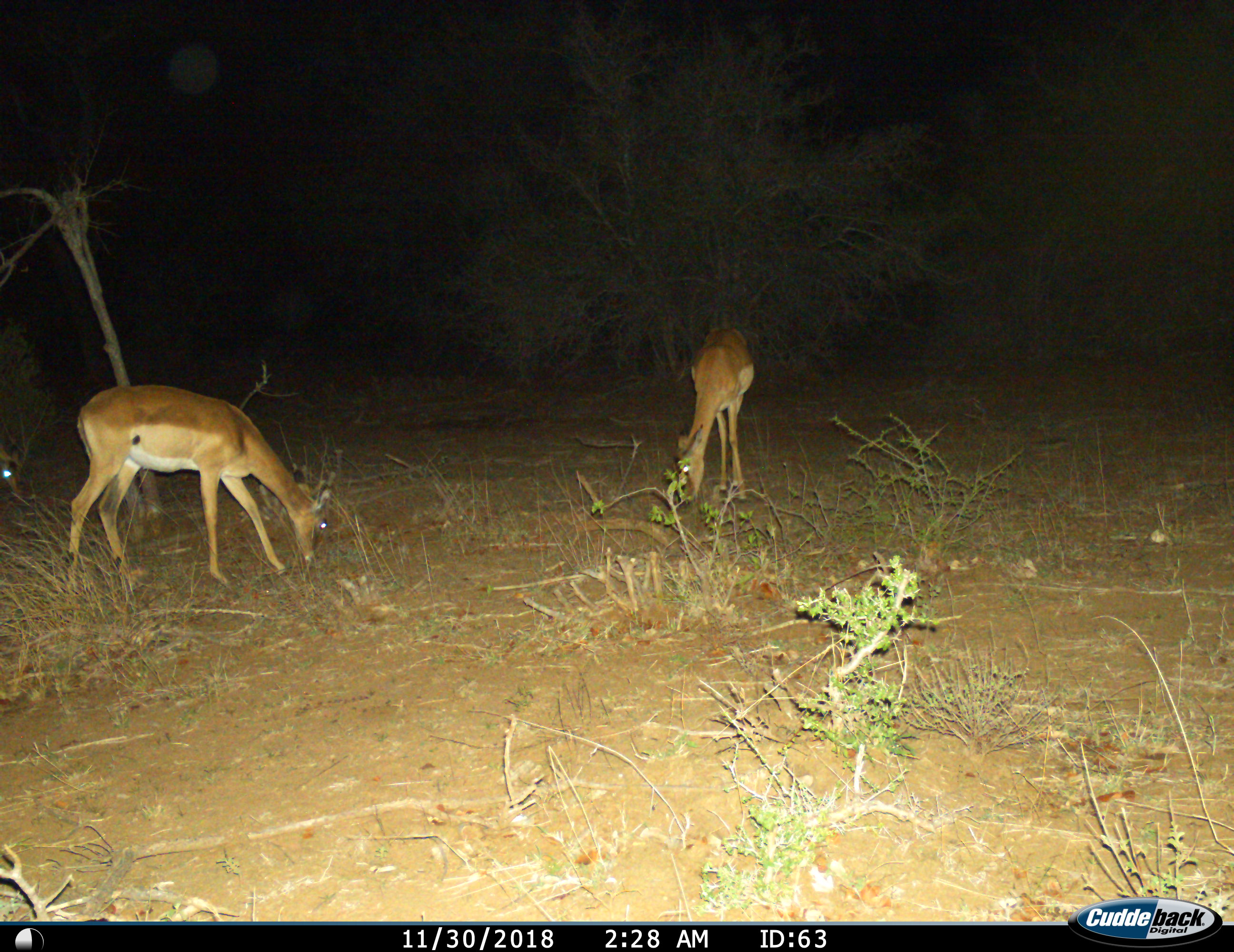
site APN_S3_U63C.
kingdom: Animalia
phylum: Chordata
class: Mammalia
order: Artiodactyla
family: Bovidae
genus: Aepyceros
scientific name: Aepyceros melampus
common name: impala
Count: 2.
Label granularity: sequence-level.